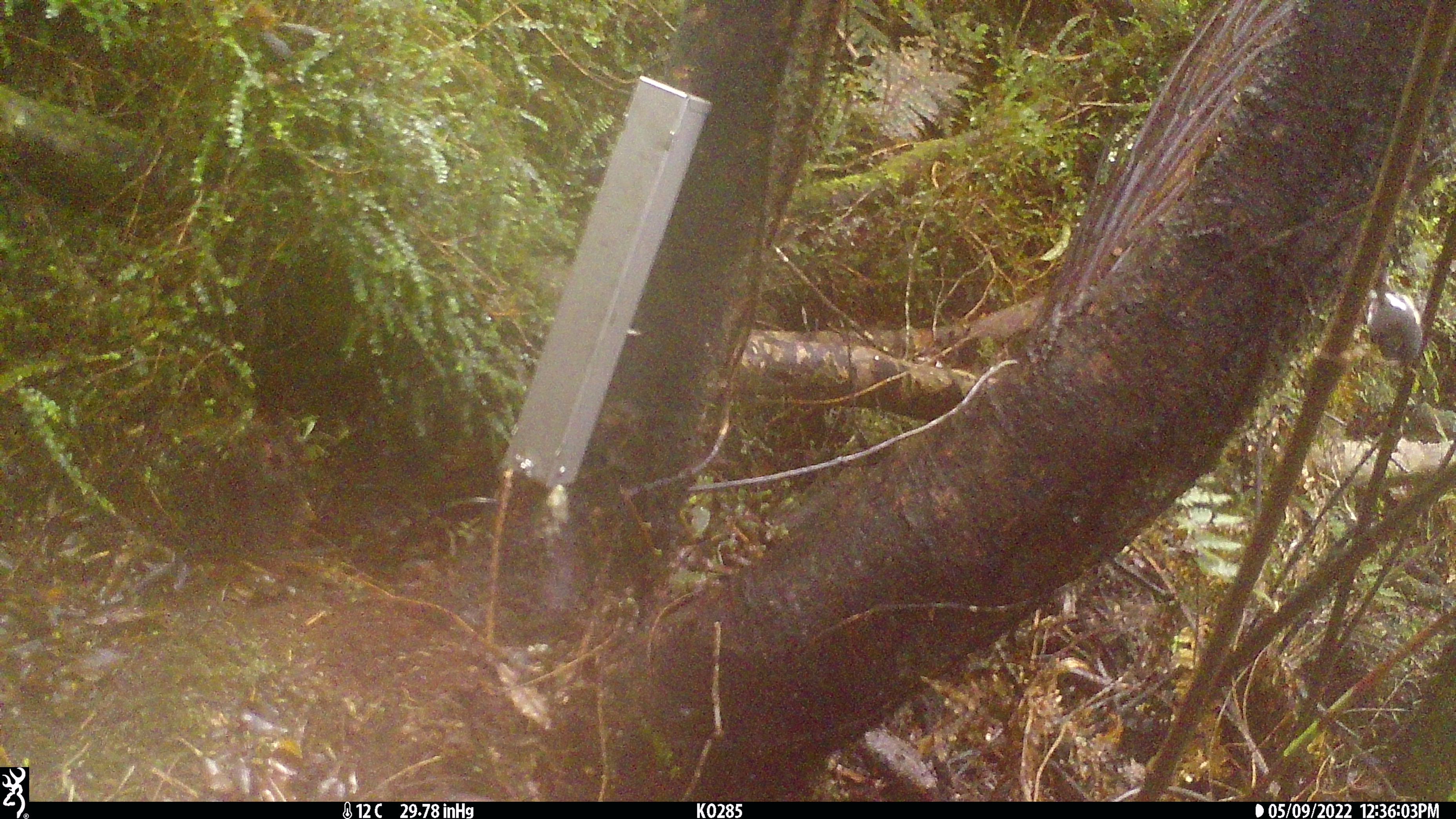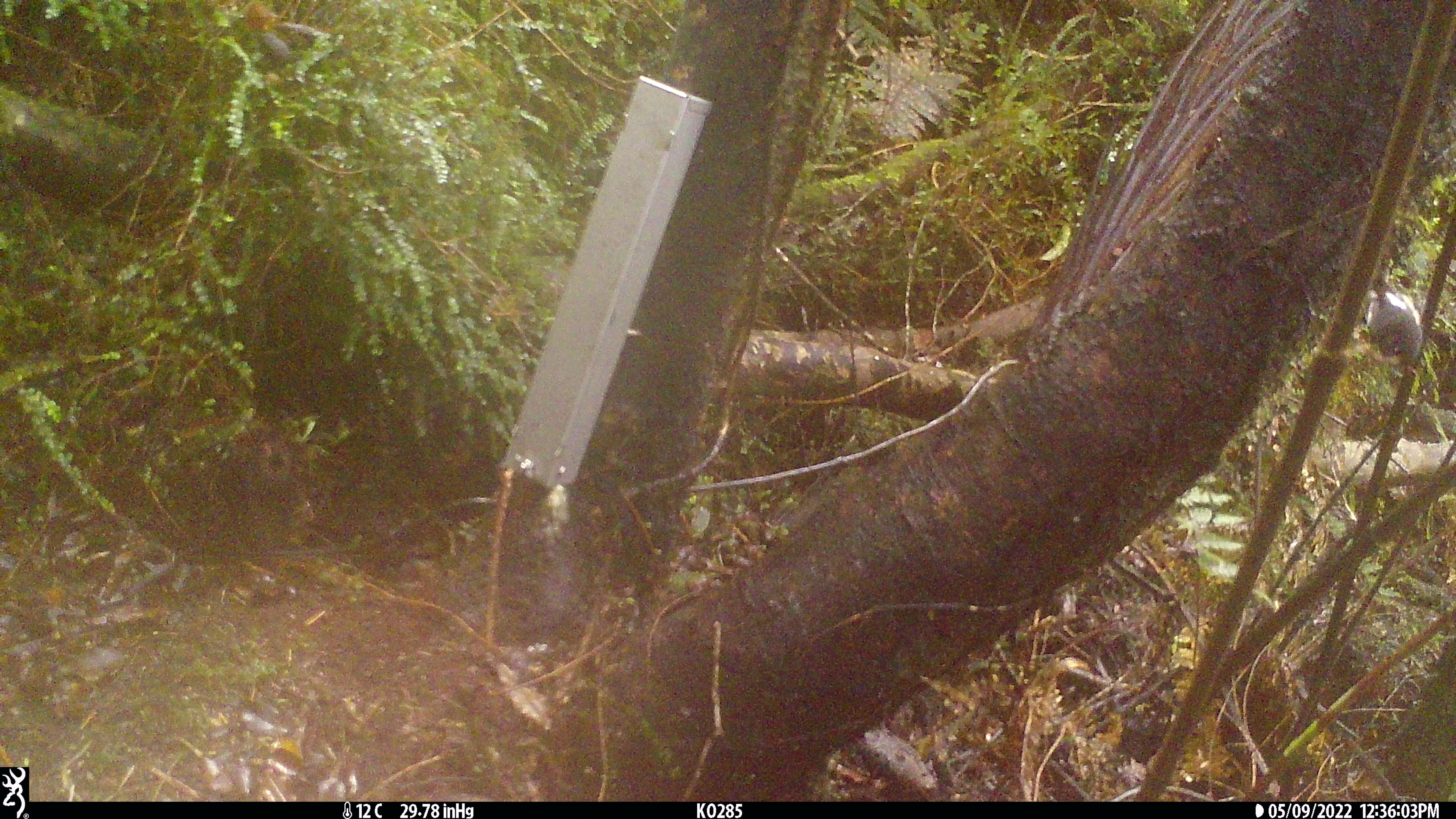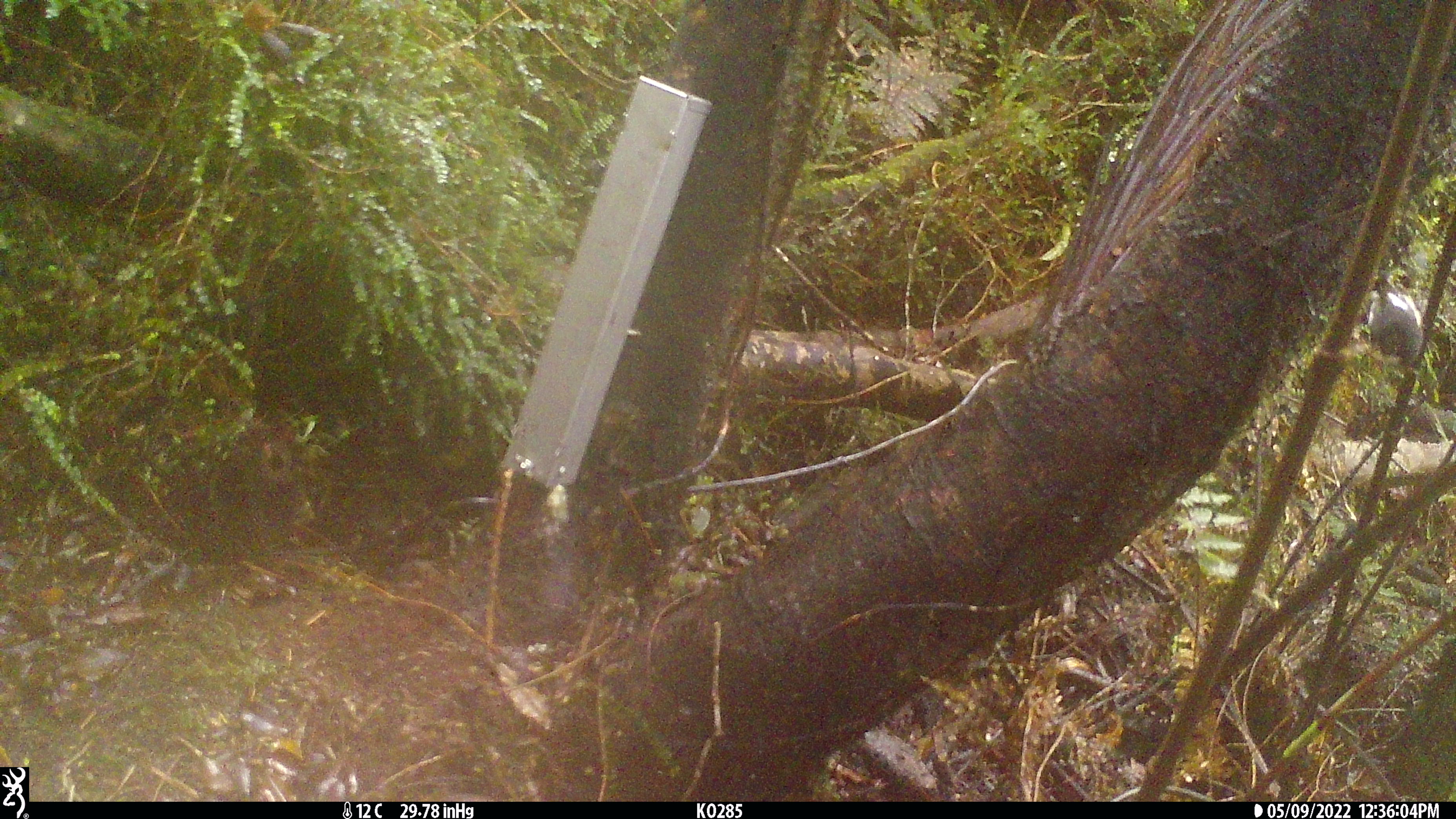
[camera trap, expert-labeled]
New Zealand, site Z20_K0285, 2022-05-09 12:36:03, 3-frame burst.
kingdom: Animalia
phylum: Chordata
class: Aves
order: Passeriformes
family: Petroicidae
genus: Petroica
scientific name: Petroica macrocephala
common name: tomtit